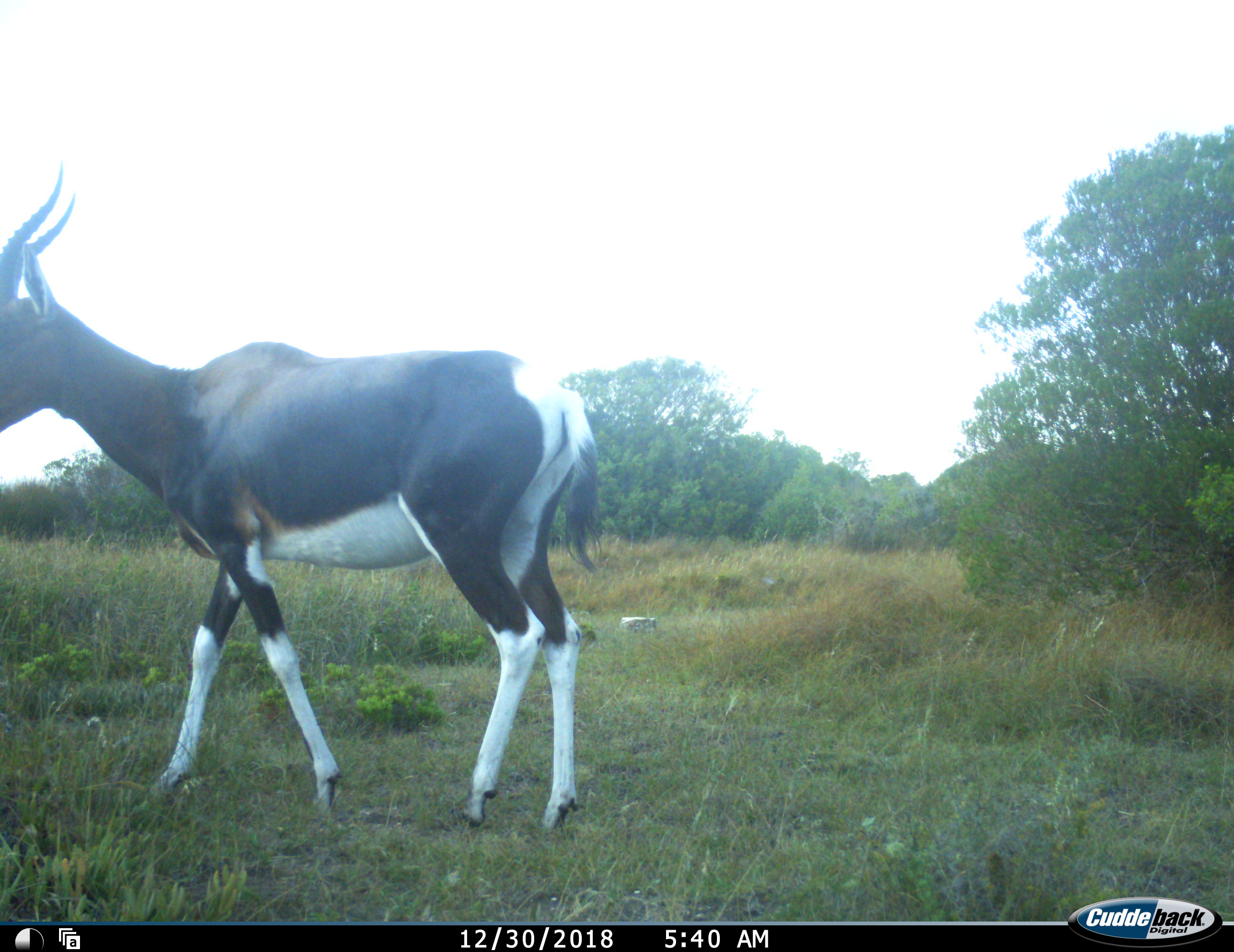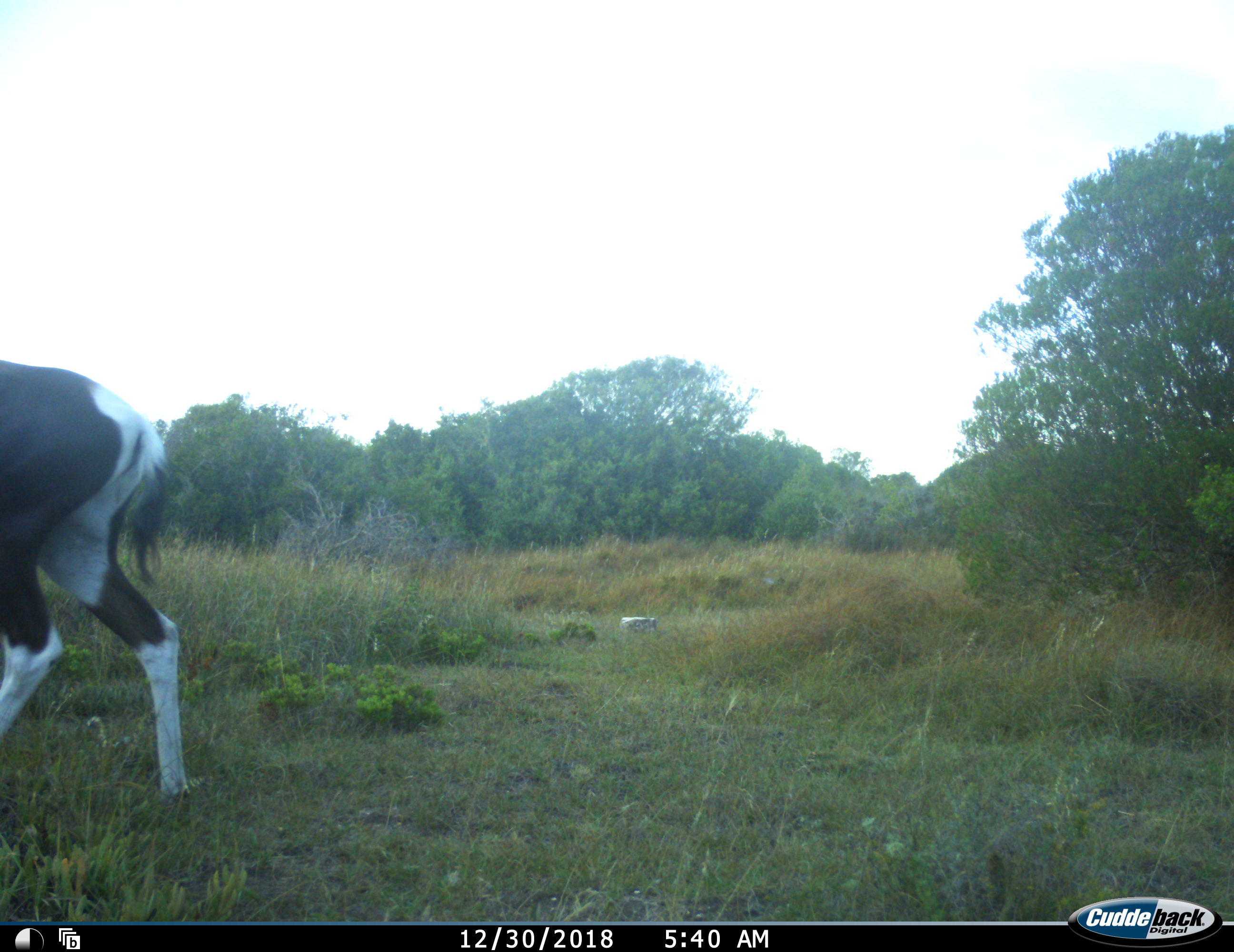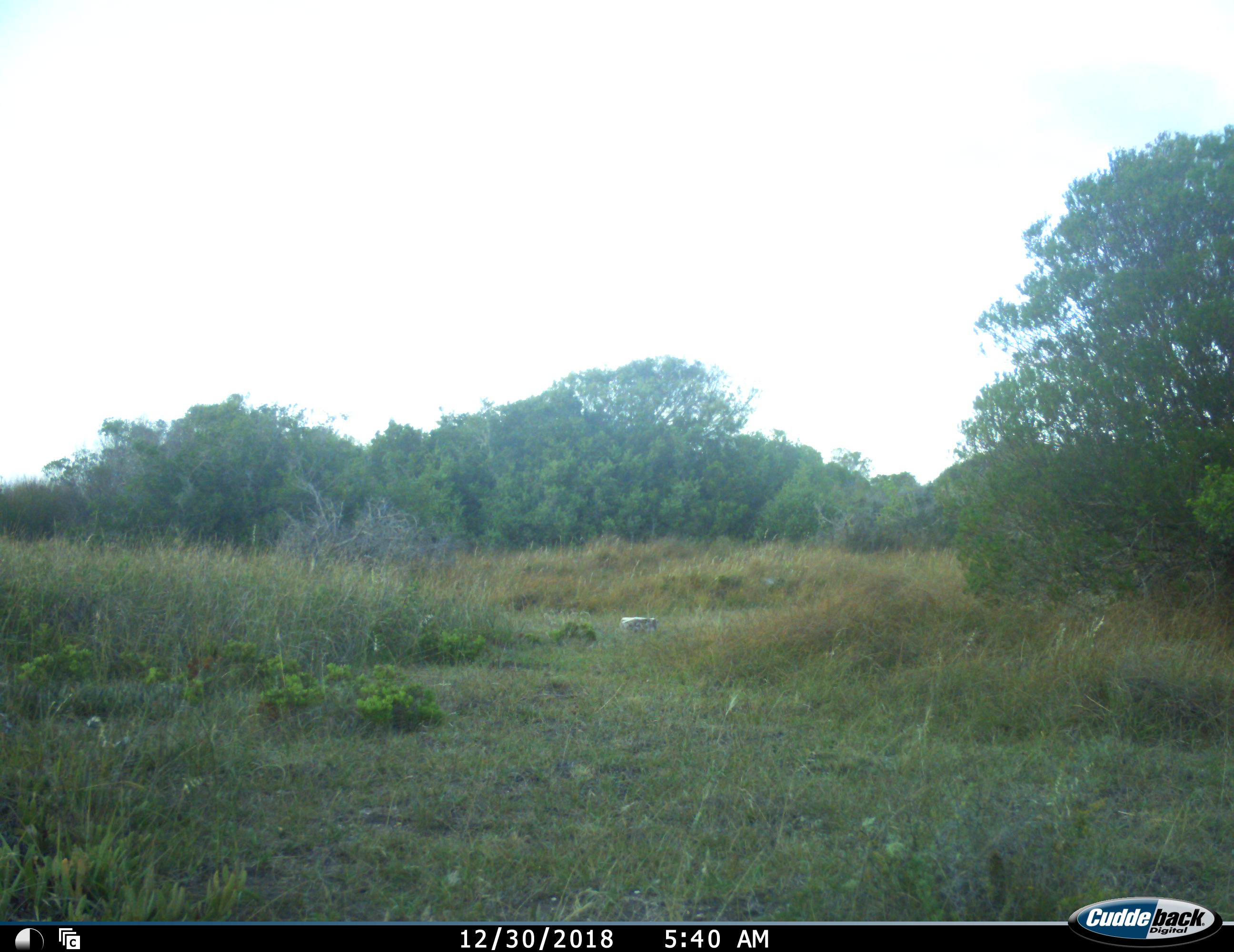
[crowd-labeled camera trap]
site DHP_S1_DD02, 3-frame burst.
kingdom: Animalia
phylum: Chordata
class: Mammalia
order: Artiodactyla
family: Bovidae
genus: Damaliscus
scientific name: Damaliscus pygargus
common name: bontebok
Bontebok (Damaliscus pygargus), count 1. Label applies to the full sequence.